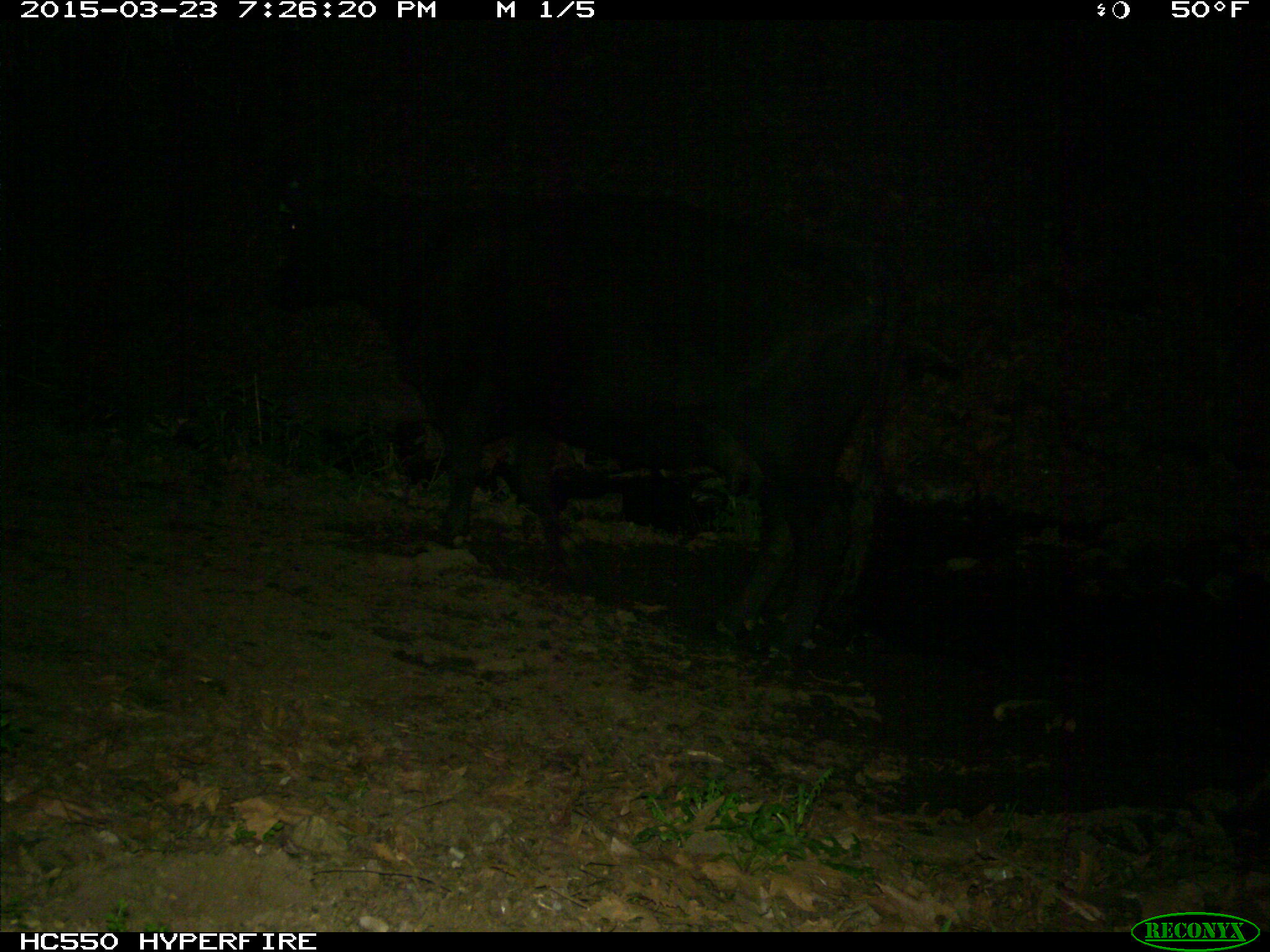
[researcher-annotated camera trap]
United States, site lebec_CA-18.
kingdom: Animalia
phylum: Chordata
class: Mammalia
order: Artiodactyla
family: Bovidae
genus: Bos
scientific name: Bos taurus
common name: domestic cow